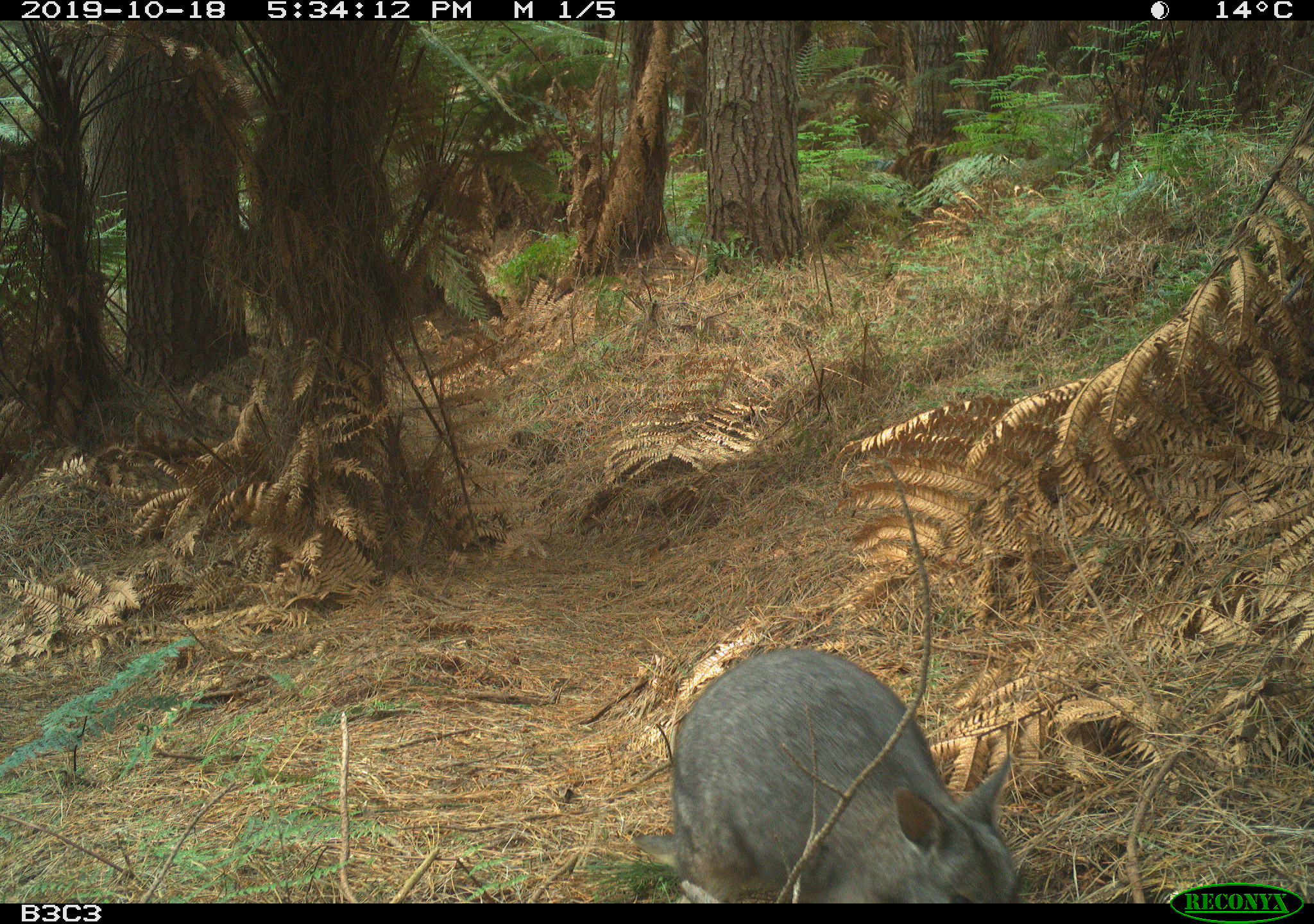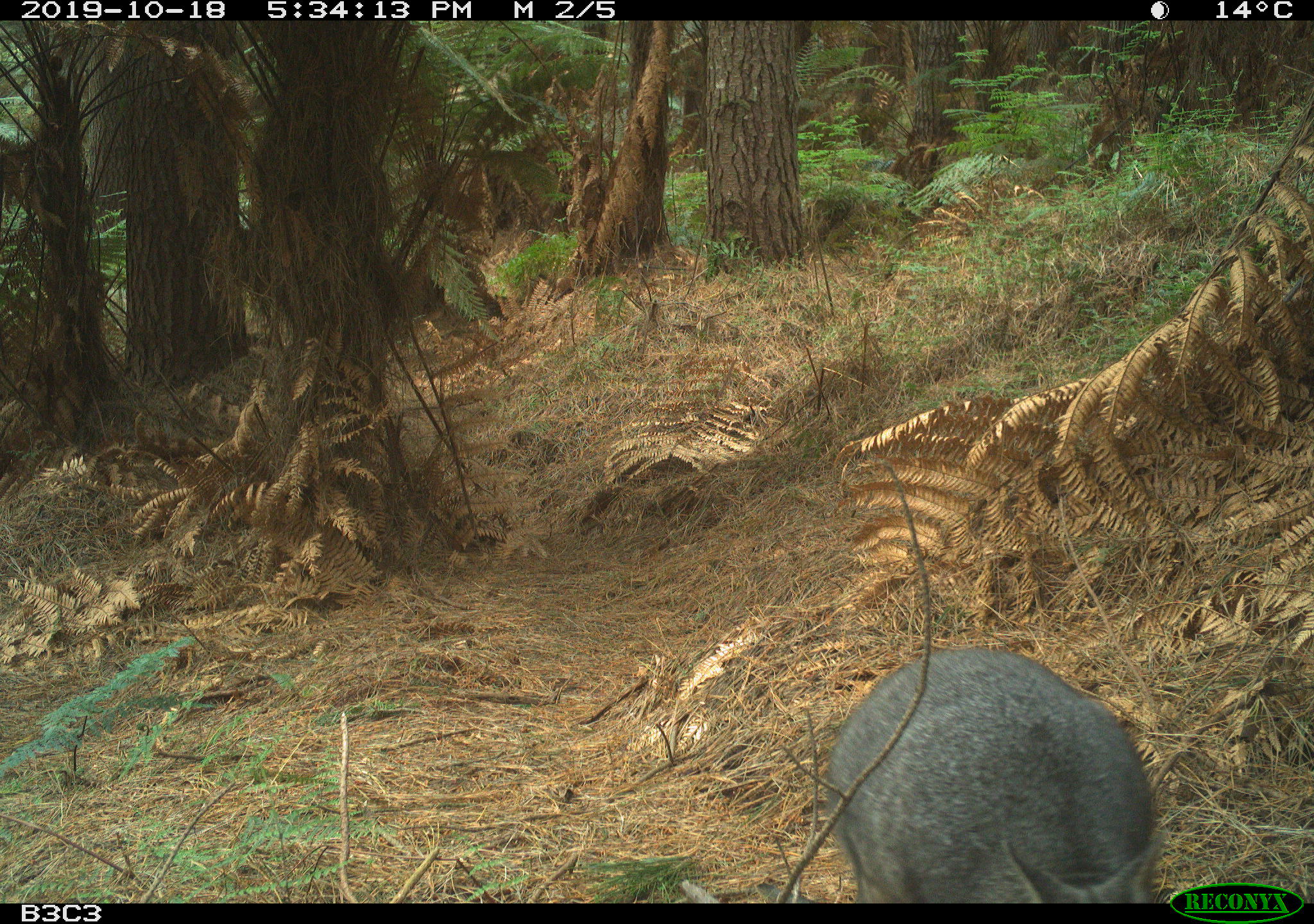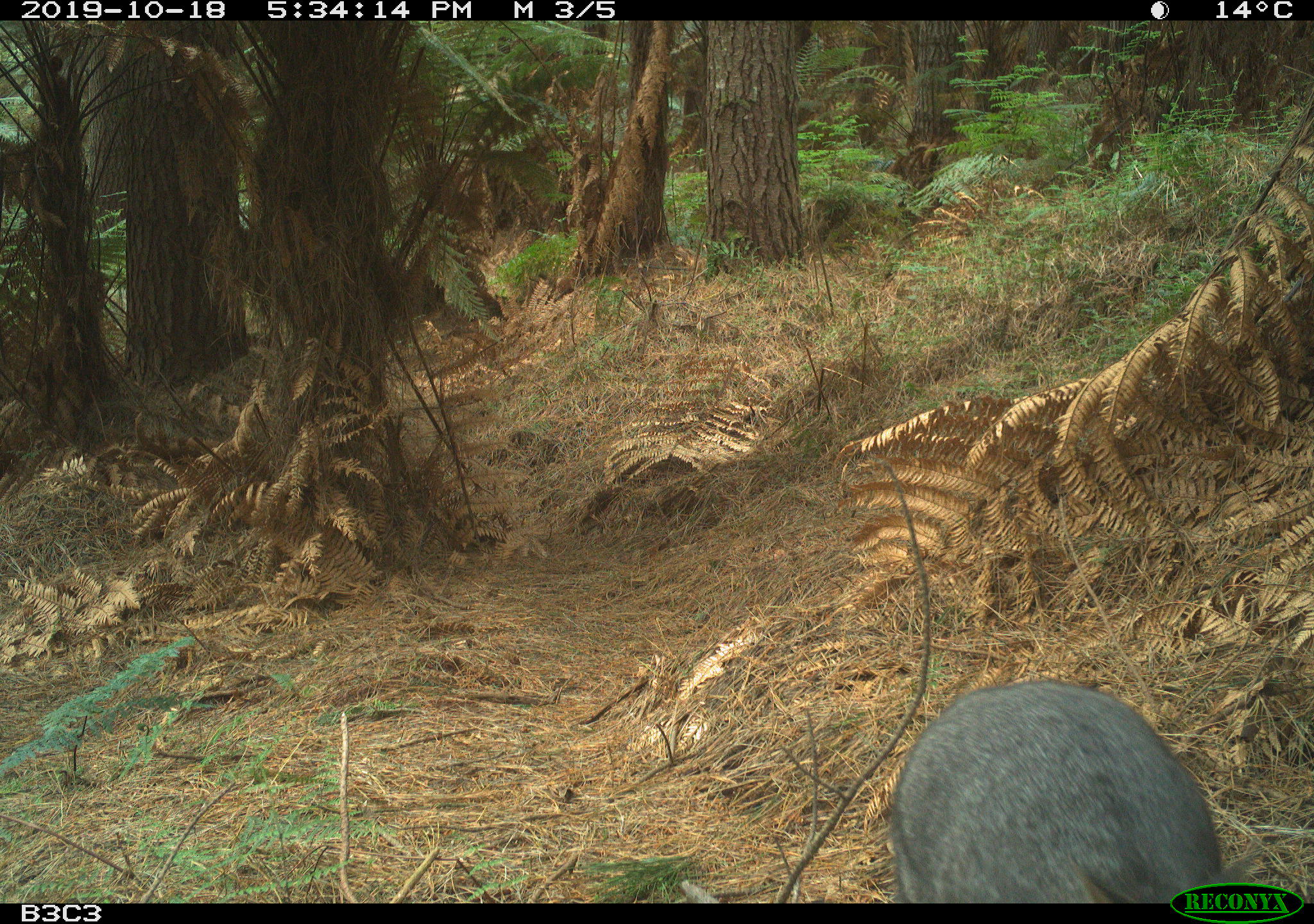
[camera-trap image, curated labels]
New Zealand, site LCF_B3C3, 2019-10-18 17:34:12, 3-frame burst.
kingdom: Animalia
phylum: Chordata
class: Mammalia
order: Diprotodontia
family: Macropodidae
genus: Notamacropus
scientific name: Notamacropus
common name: wallaby